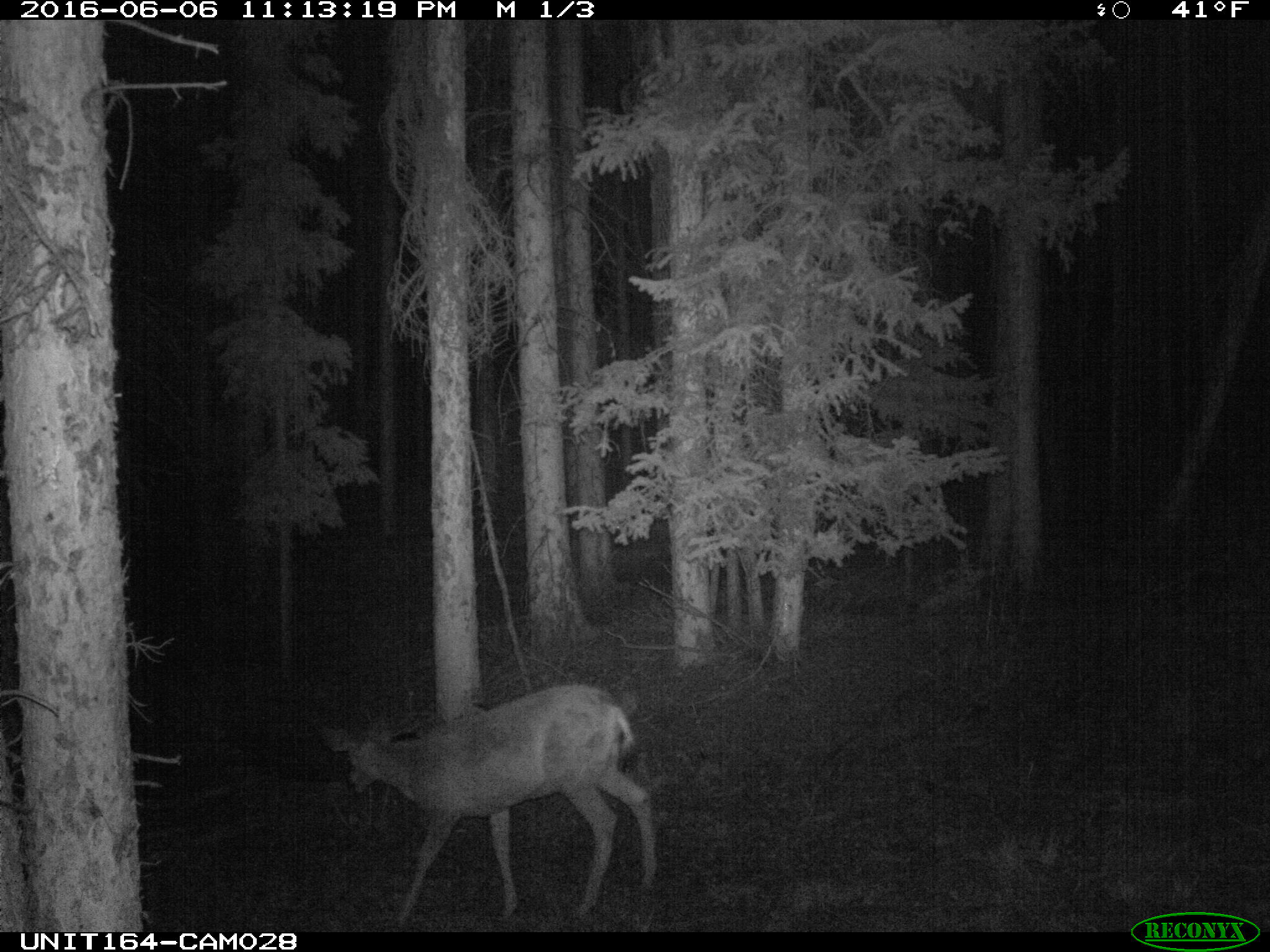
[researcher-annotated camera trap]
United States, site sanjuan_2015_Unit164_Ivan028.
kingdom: Animalia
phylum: Chordata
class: Mammalia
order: Artiodactyla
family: Cervidae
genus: Odocoileus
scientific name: Odocoileus hemionus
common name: mule deer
Odocoileus hemionus (mule deer).